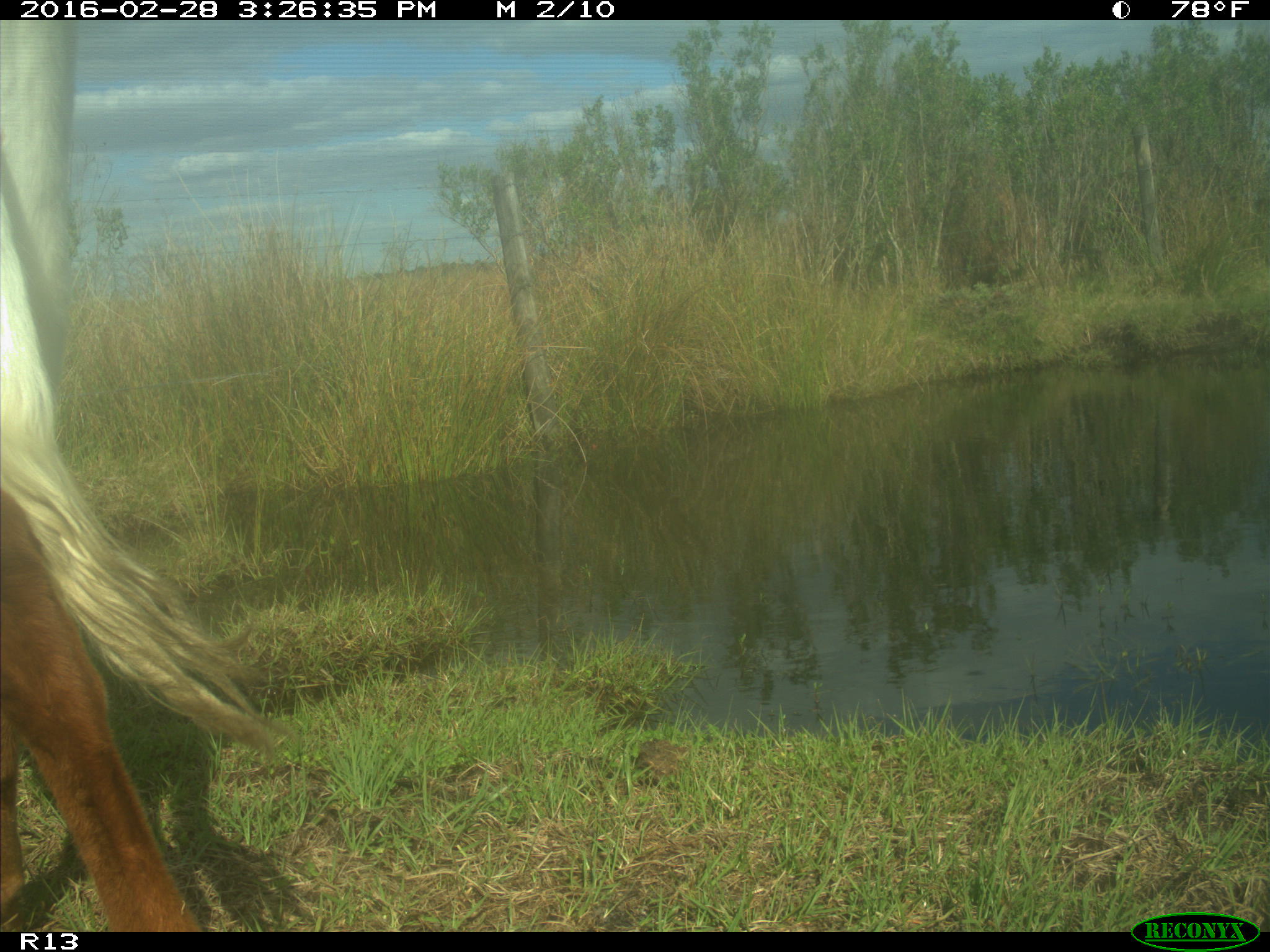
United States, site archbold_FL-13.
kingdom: Animalia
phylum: Chordata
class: Mammalia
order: Artiodactyla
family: Bovidae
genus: Bos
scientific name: Bos taurus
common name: domestic cow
Bos taurus (domestic cow).